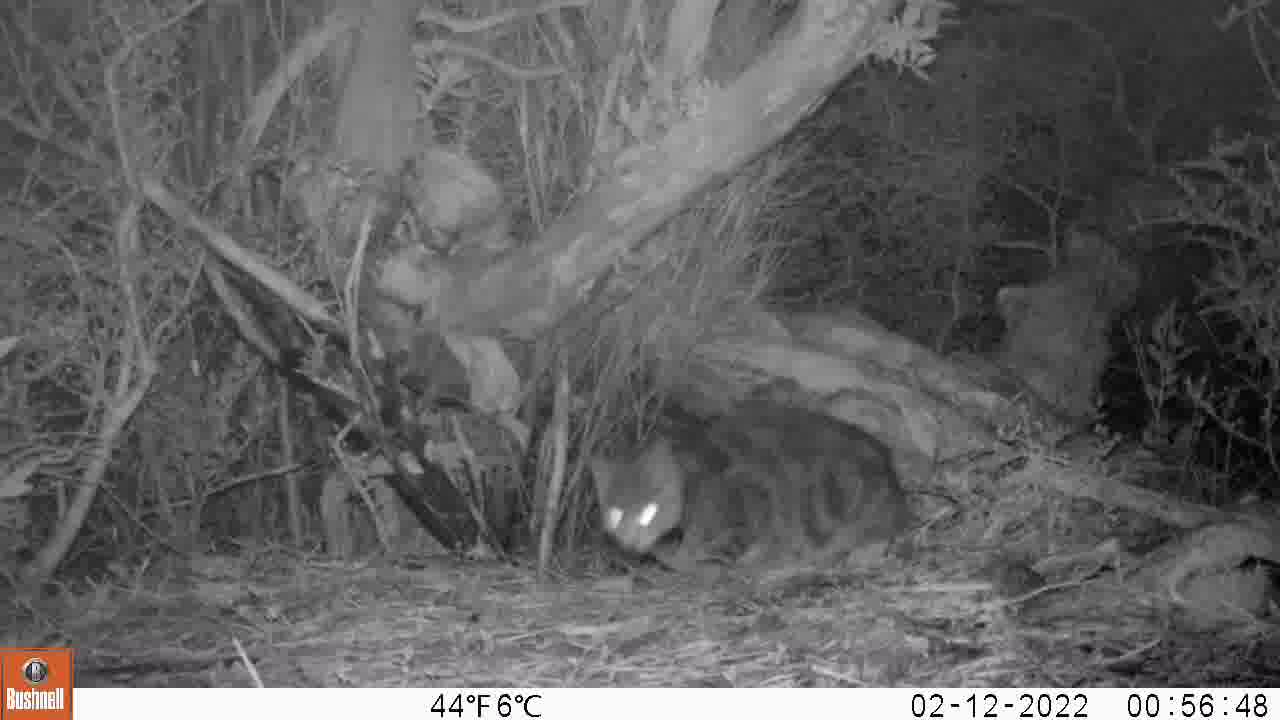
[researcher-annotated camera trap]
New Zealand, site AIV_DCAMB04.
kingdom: Animalia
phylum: Chordata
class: Mammalia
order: Carnivora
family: Felidae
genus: Felis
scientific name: Felis catus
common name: domestic cat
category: cat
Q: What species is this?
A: Cat (domestic cat) (Felis catus).